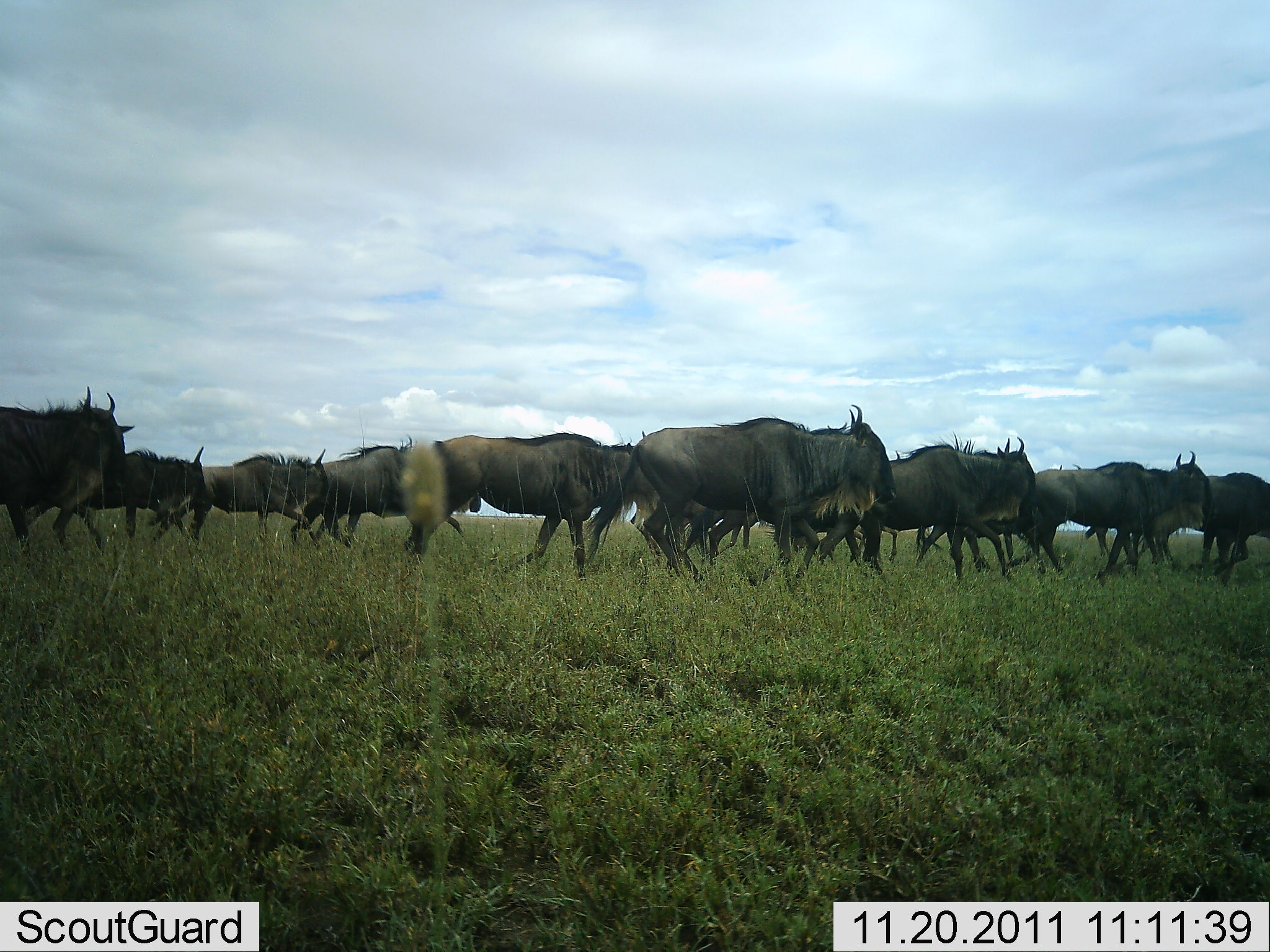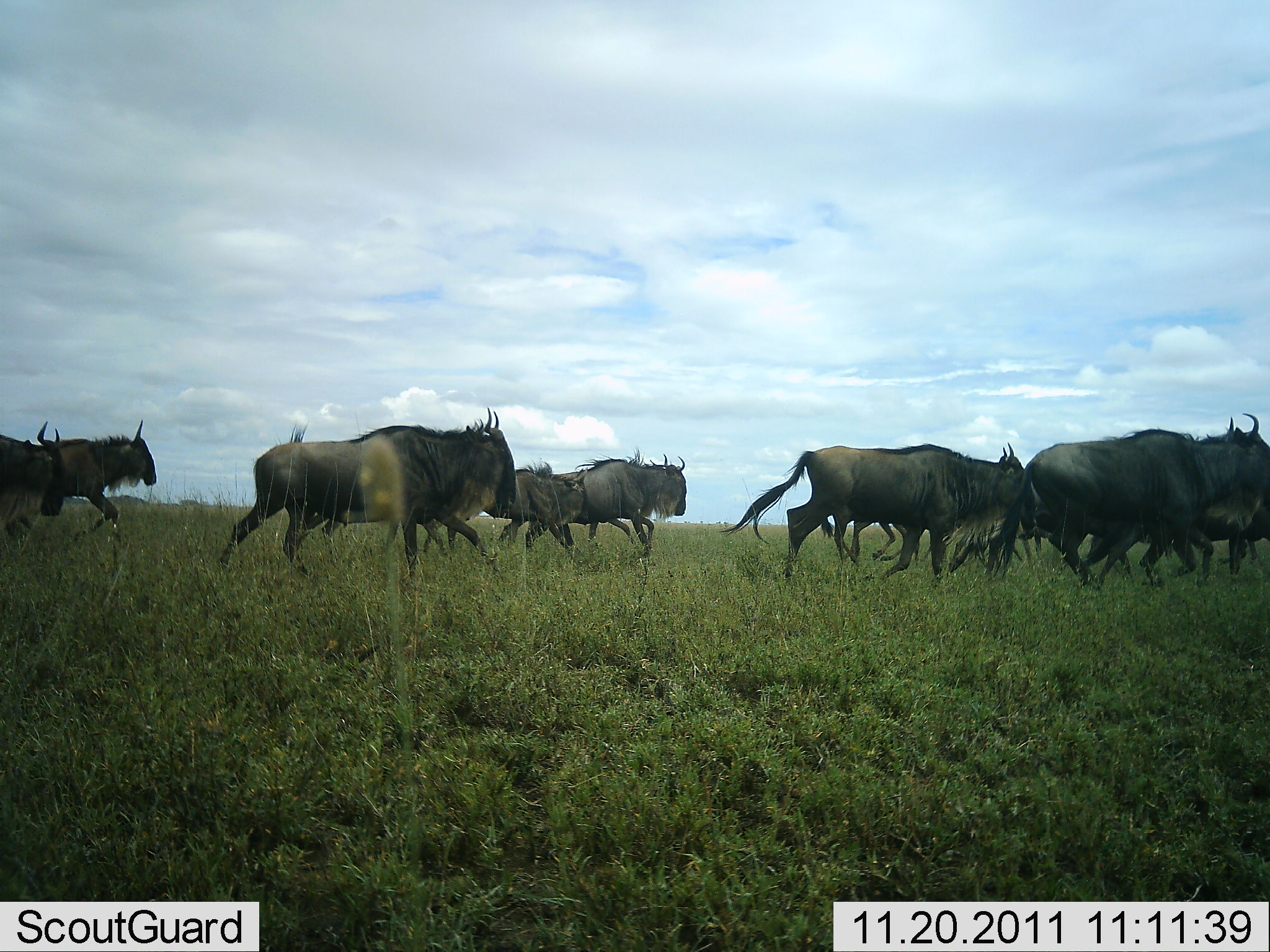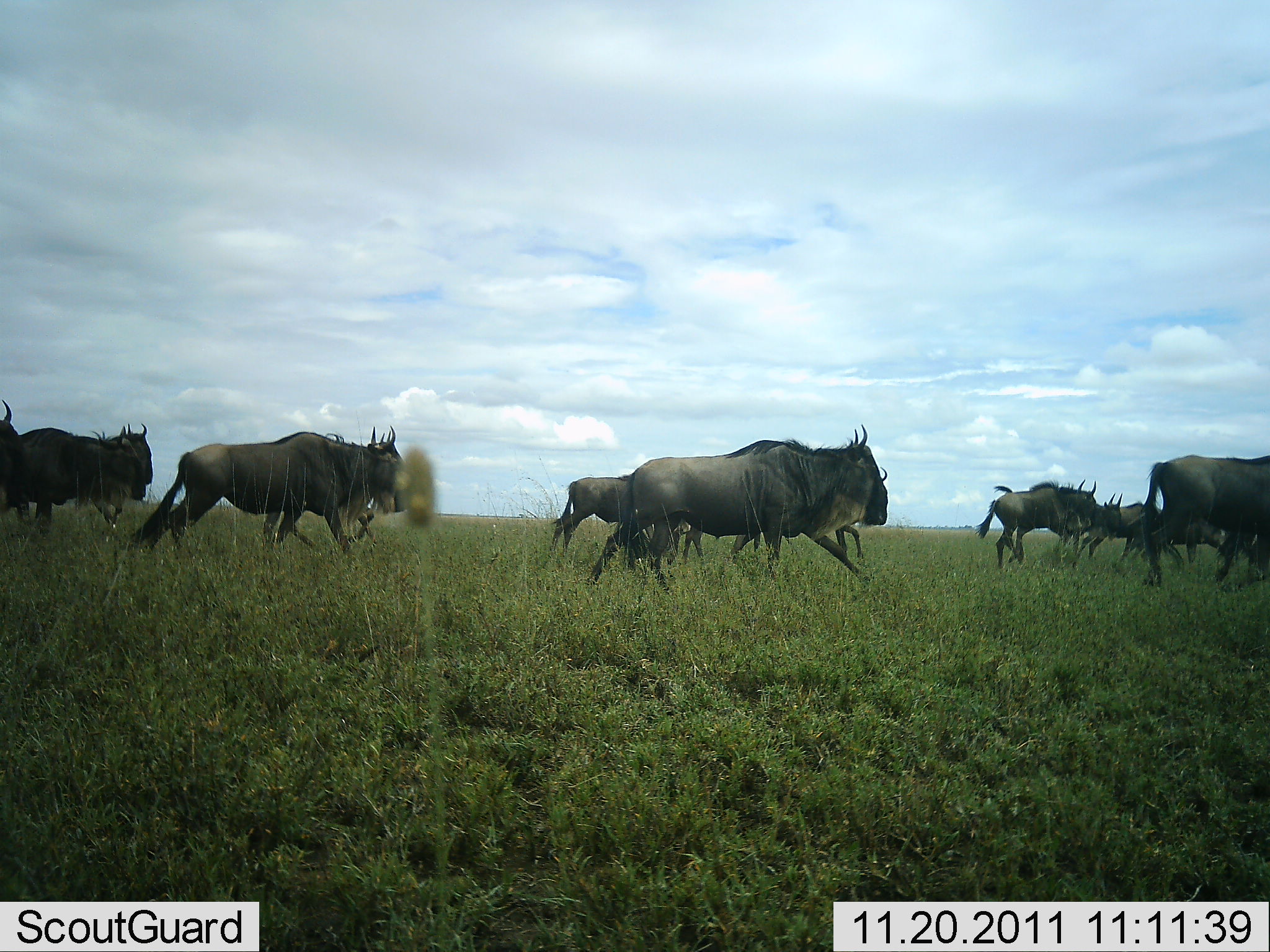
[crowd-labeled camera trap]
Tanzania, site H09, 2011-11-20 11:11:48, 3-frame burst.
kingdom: Animalia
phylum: Chordata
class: Mammalia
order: Artiodactyla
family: Bovidae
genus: Connochaetes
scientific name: Connochaetes taurinus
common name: blue wildebeest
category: wildebeest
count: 11-50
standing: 0%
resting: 0%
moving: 100%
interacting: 0%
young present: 0%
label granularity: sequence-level